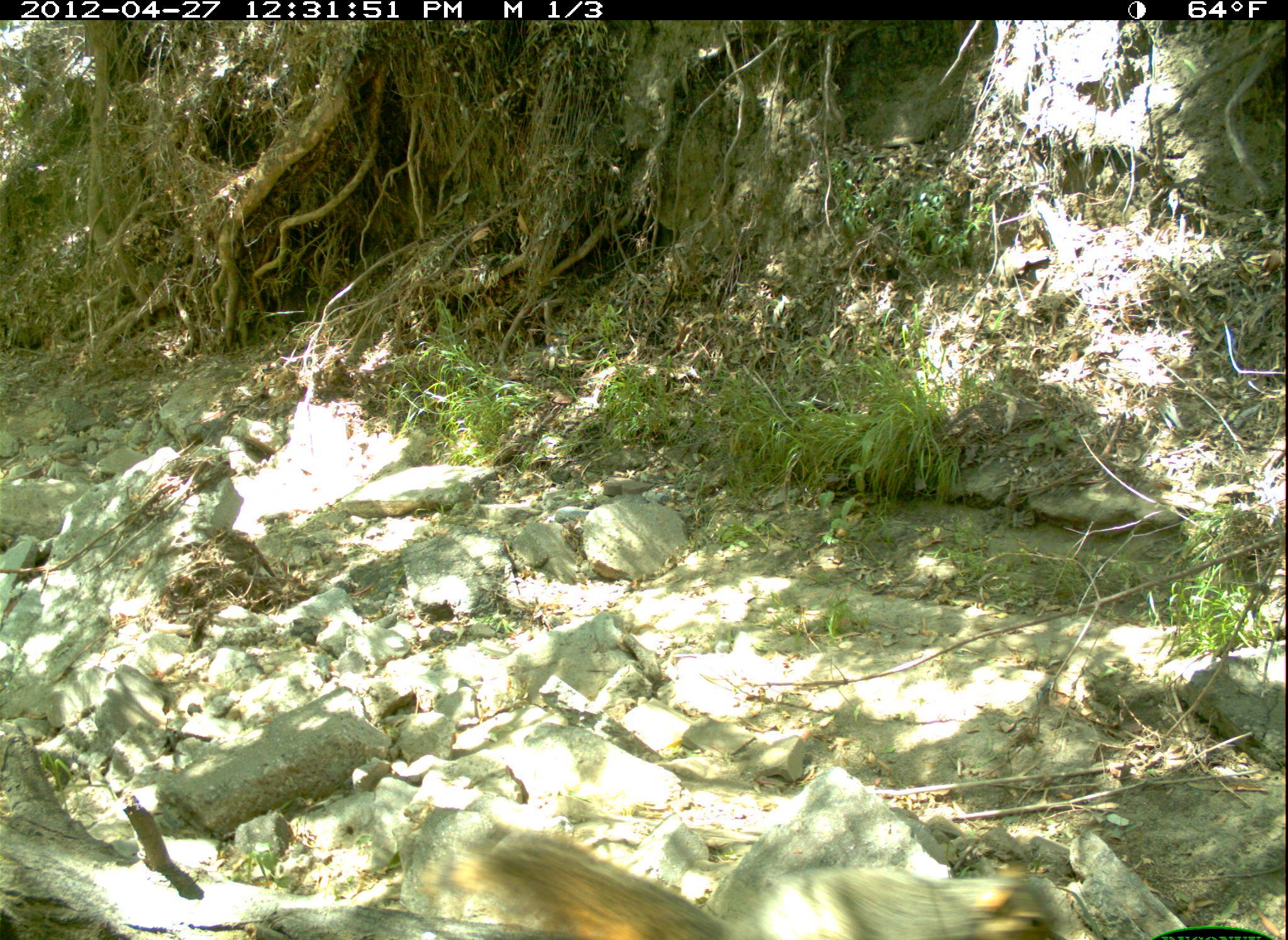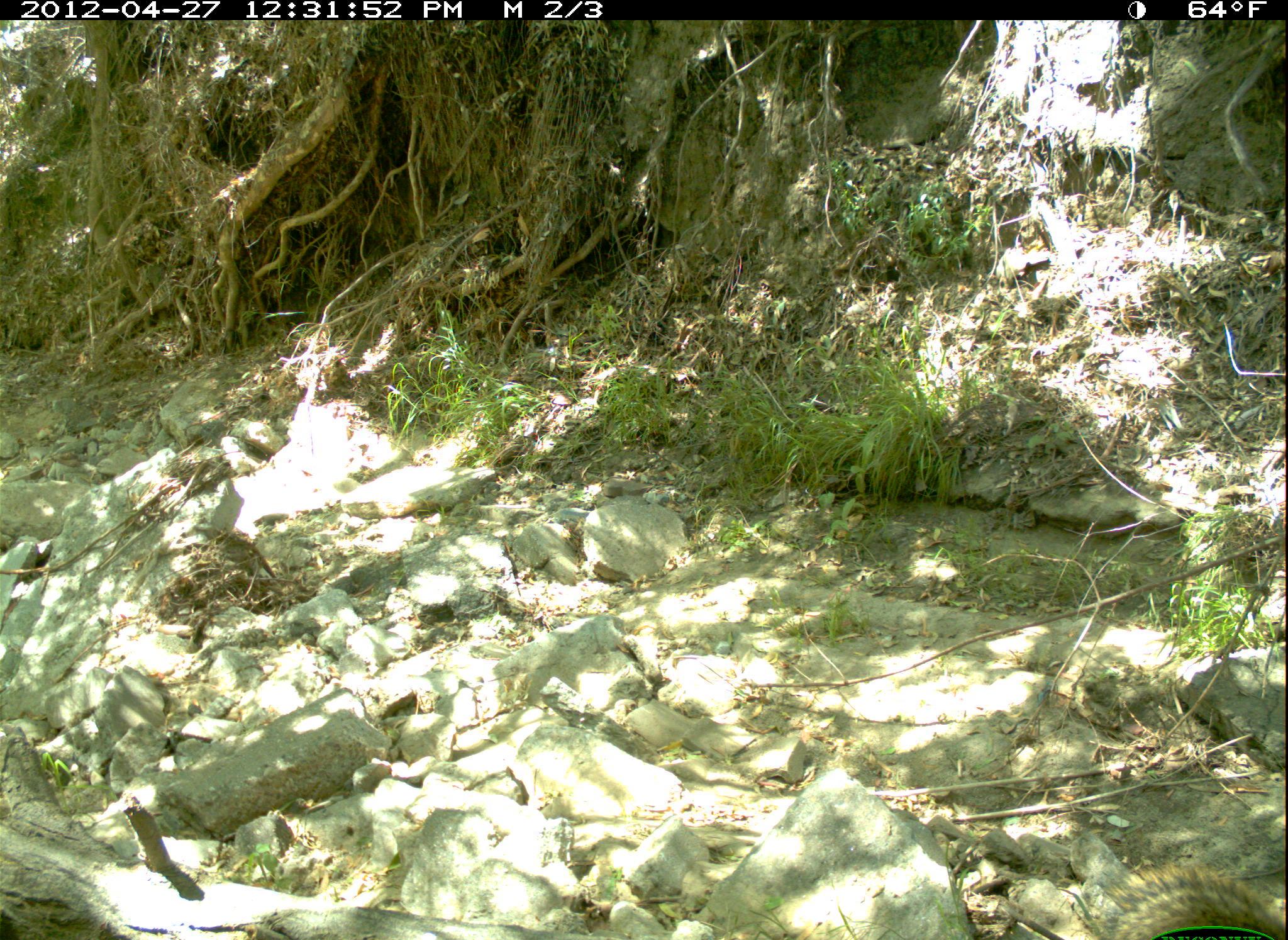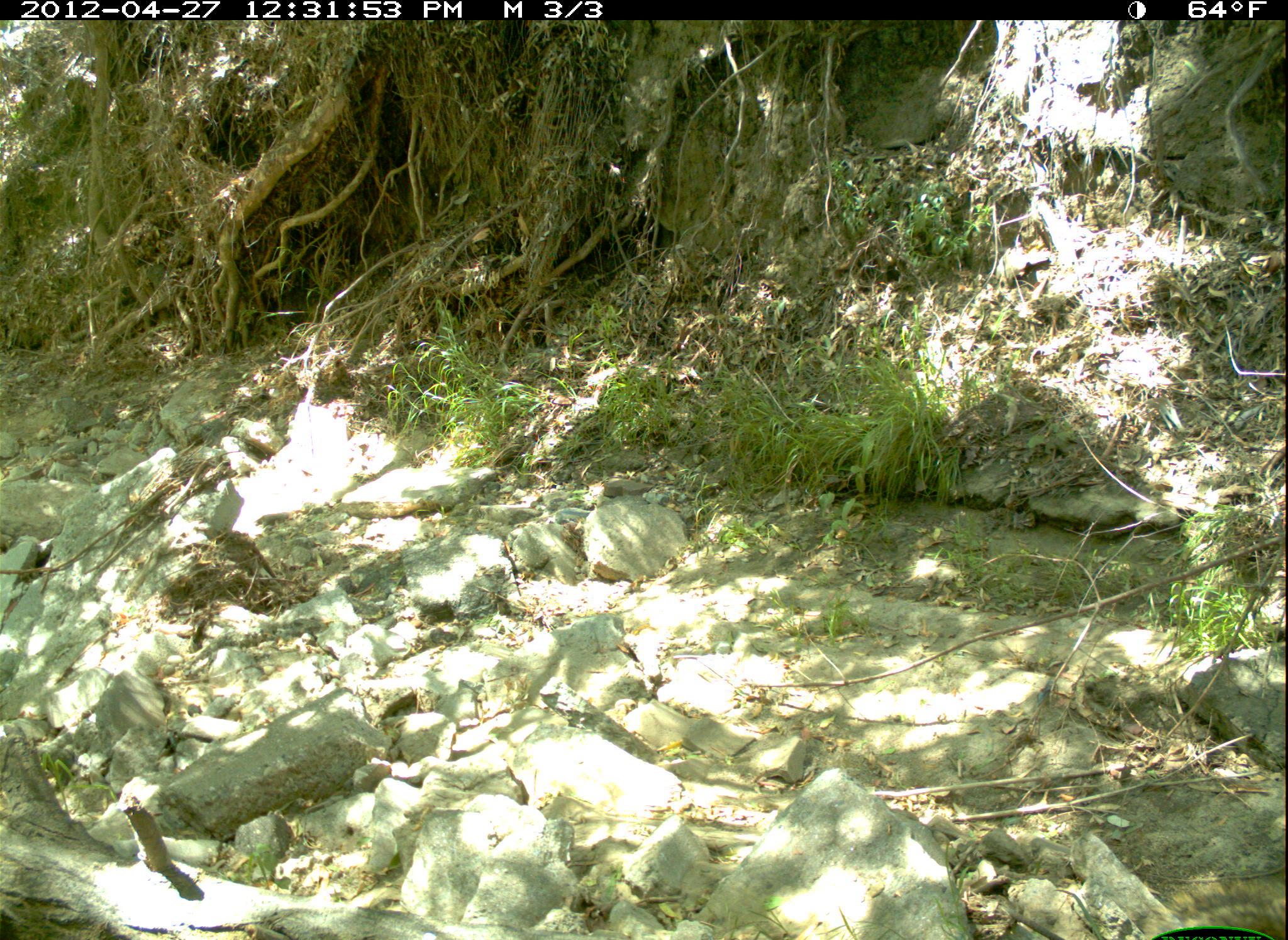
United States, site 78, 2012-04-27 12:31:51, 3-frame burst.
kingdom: Animalia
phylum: Chordata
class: Mammalia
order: Rodentia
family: Sciuridae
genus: Sciurus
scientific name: Sciurus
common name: squirrel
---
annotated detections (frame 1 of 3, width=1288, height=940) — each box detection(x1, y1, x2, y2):
squirrel: detection(430, 805, 1080, 940)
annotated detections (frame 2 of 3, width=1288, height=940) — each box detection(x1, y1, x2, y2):
squirrel: detection(1075, 859, 1286, 936)